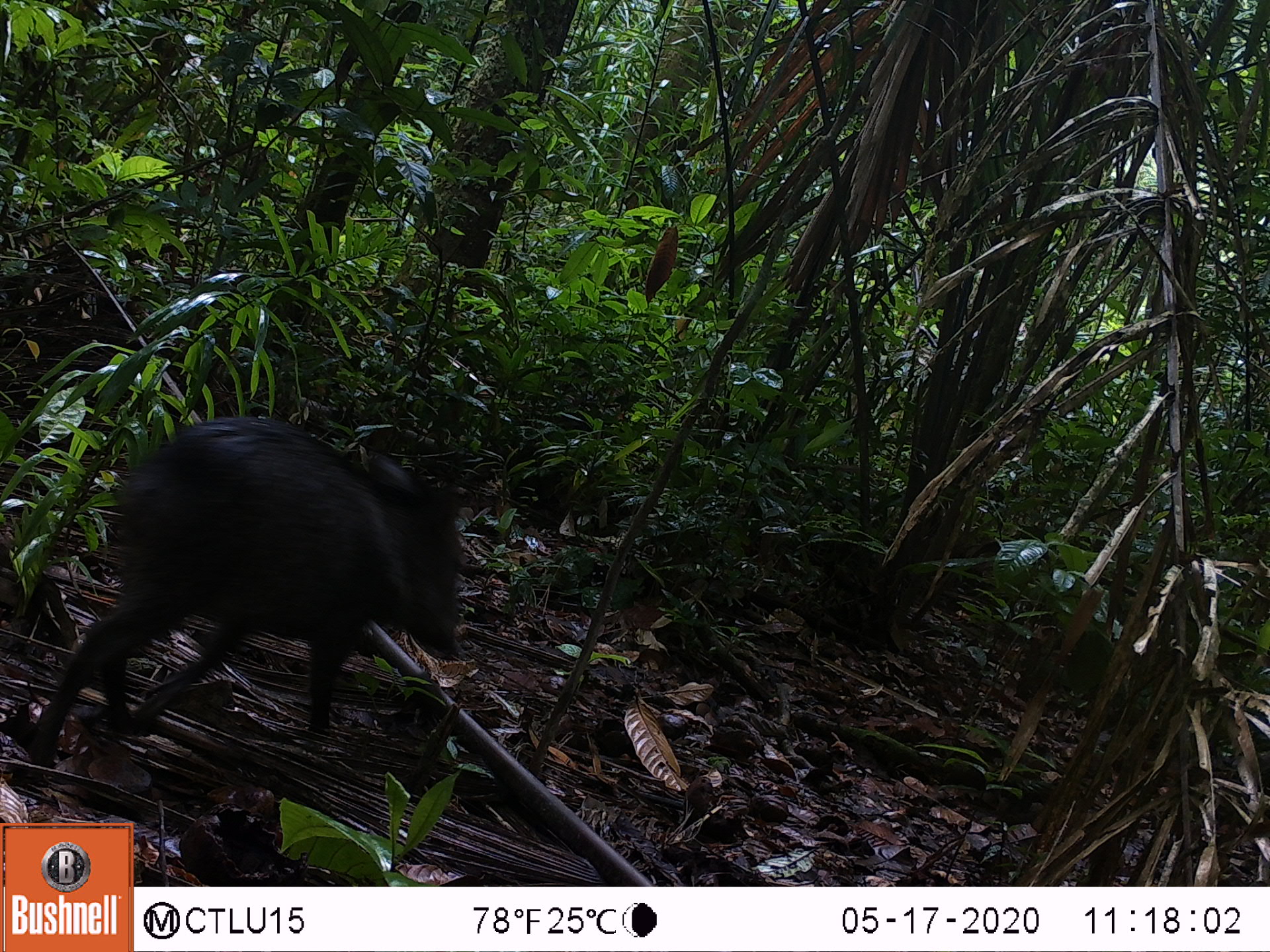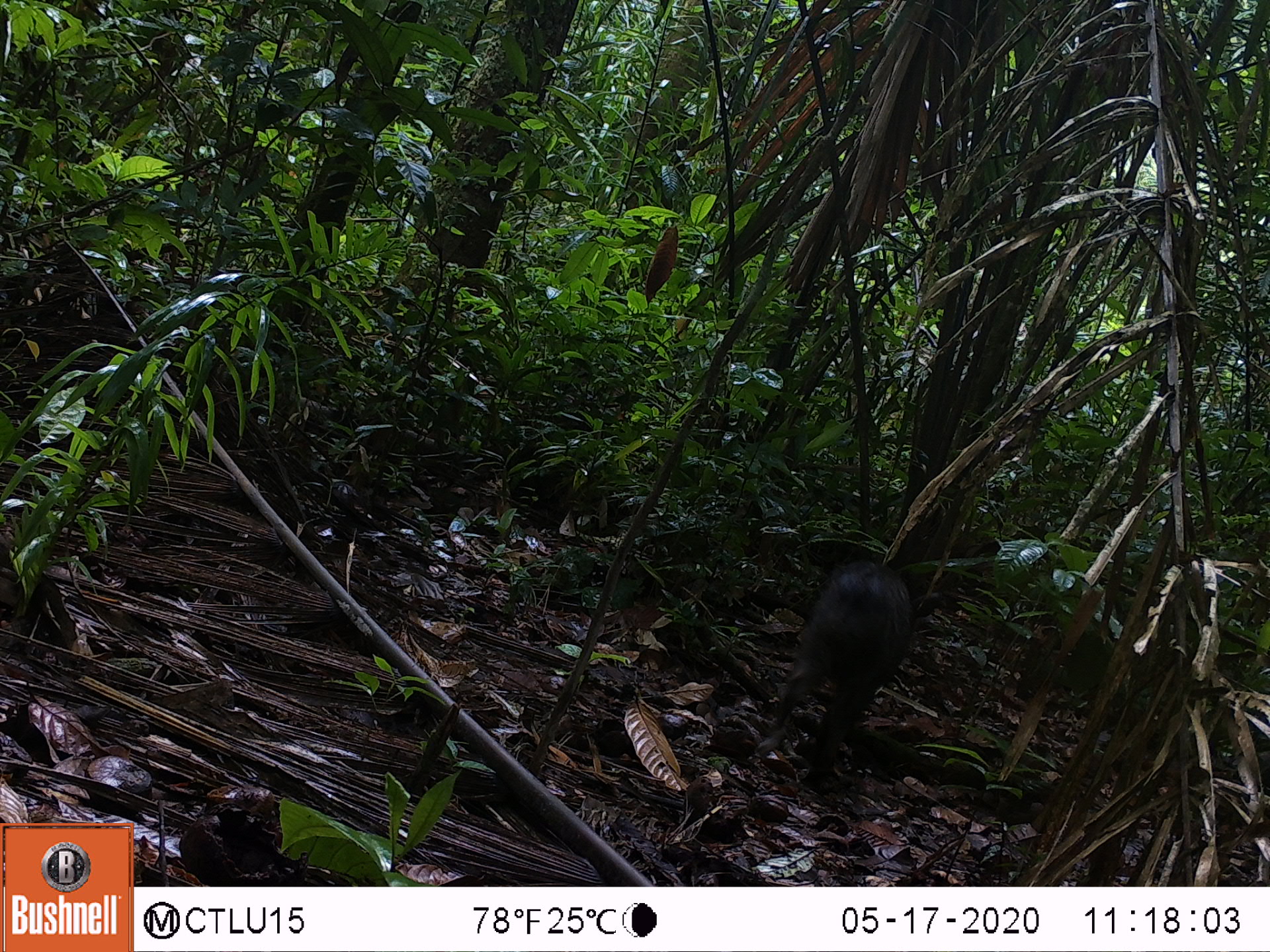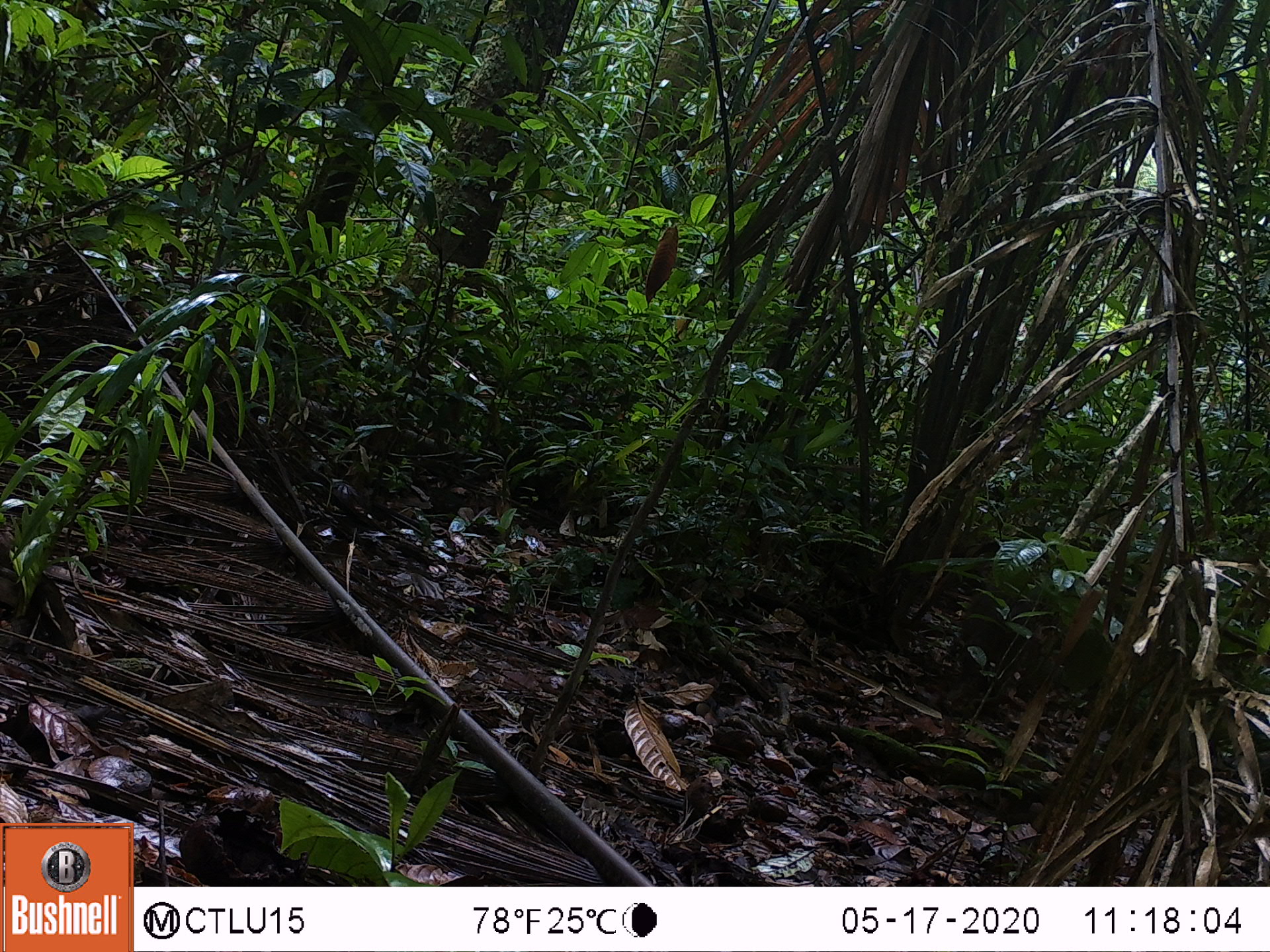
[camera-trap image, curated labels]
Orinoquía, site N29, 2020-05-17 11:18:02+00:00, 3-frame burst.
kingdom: Animalia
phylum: Chordata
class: Mammalia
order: Artiodactyla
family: Tayassuidae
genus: Pecari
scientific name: Pecari tajacu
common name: collared peccary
Collared peccary (Pecari tajacu).